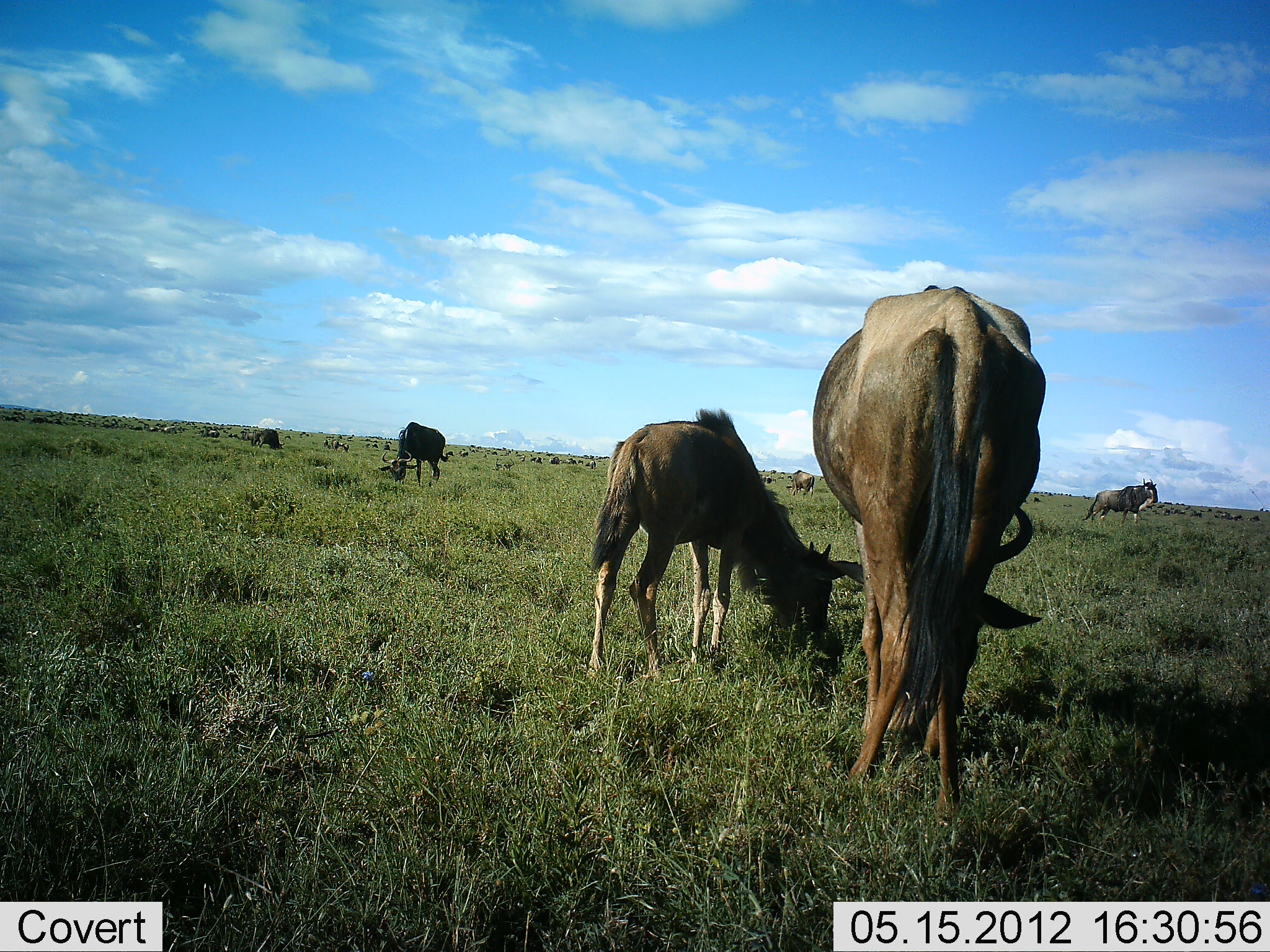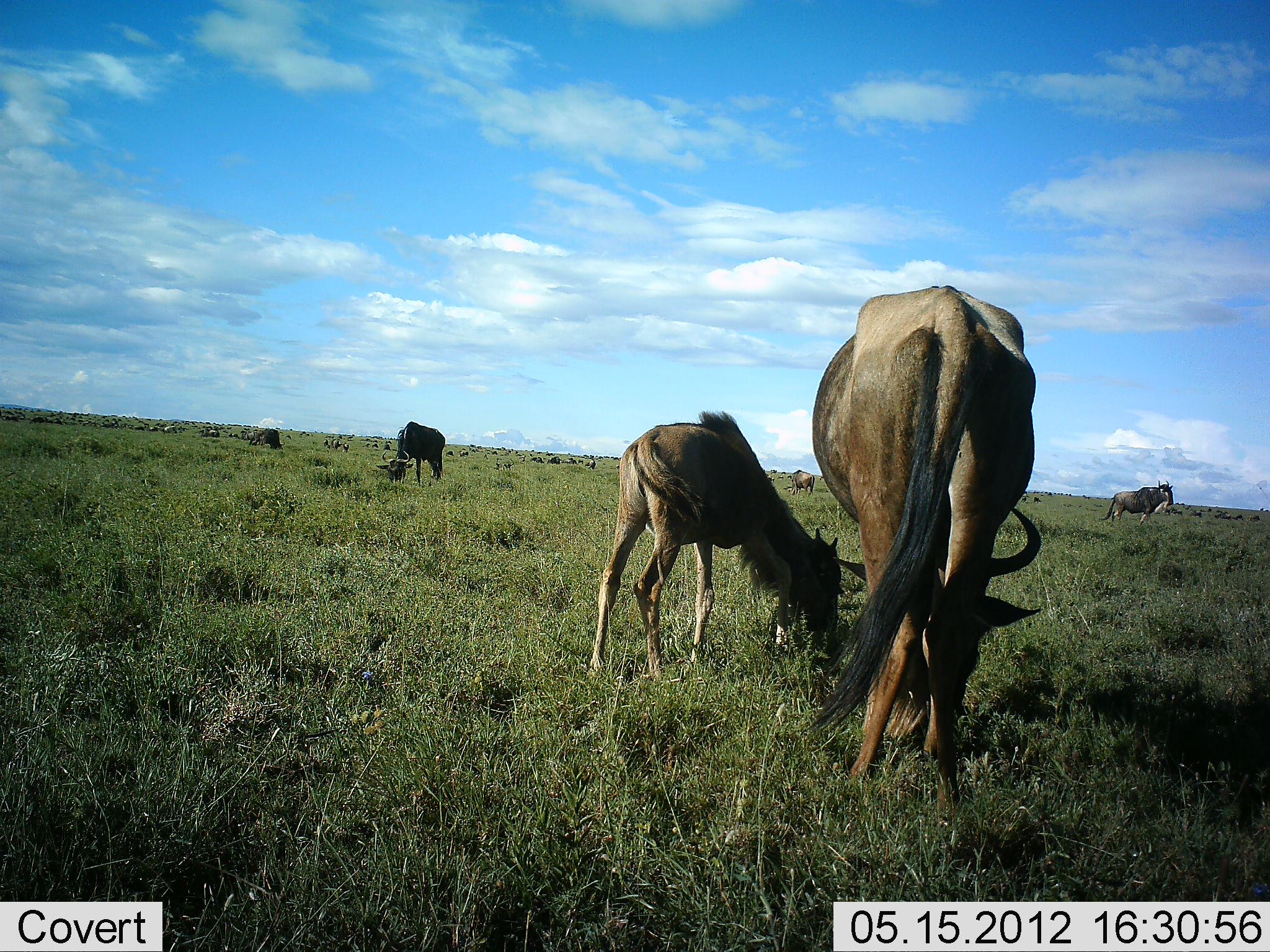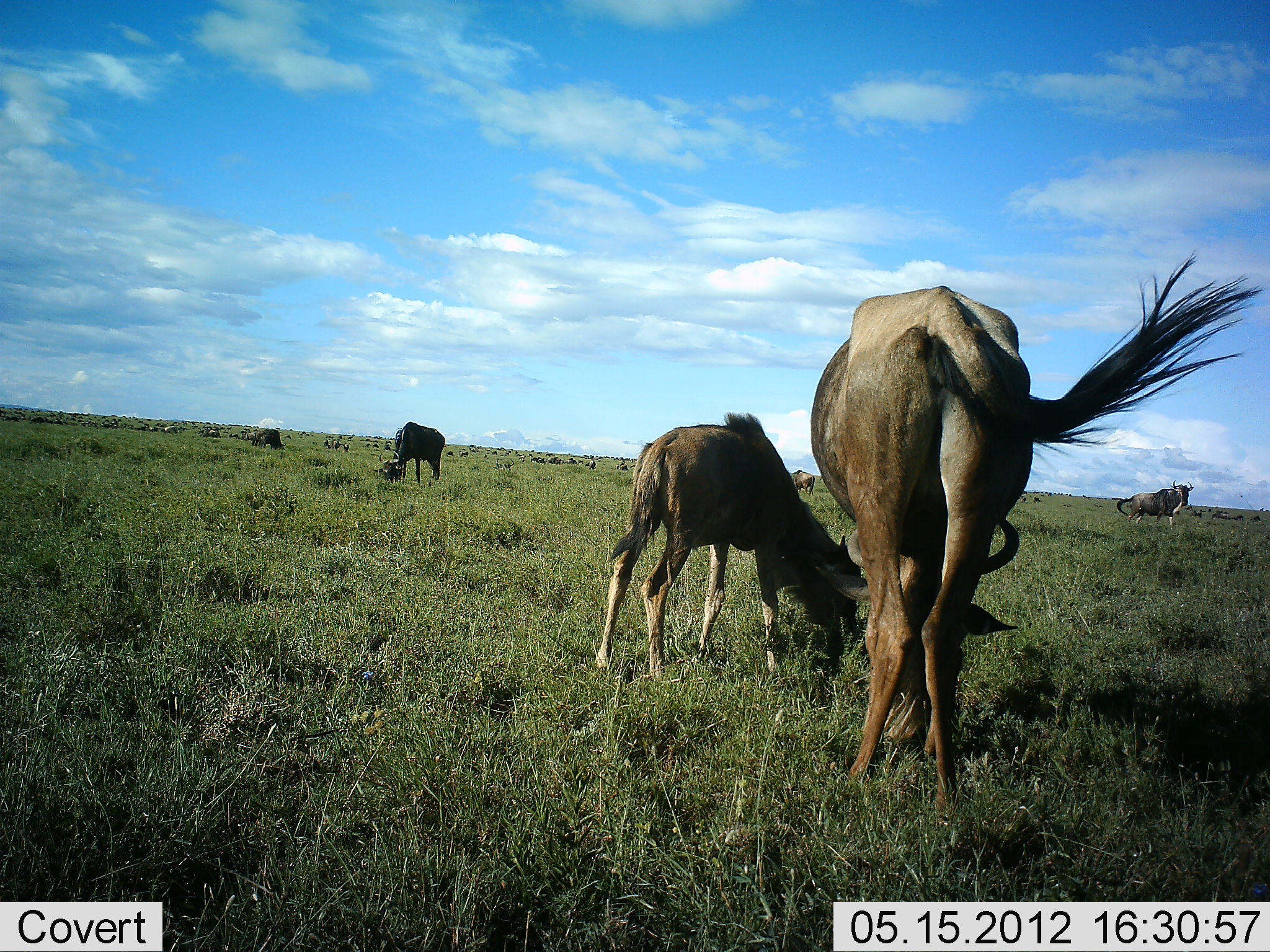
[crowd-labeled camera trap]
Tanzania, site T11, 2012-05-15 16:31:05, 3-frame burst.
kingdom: Animalia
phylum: Chordata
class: Mammalia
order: Artiodactyla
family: Bovidae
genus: Connochaetes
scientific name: Connochaetes taurinus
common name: blue wildebeest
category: wildebeest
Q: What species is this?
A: Wildebeest (blue wildebeest) (Connochaetes taurinus).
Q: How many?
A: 11-50.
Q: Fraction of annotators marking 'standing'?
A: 40%.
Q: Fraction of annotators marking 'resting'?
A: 0%.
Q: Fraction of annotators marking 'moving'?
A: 10%.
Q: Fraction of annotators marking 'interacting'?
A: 0%.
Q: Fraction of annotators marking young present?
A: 90%.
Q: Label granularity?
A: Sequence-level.